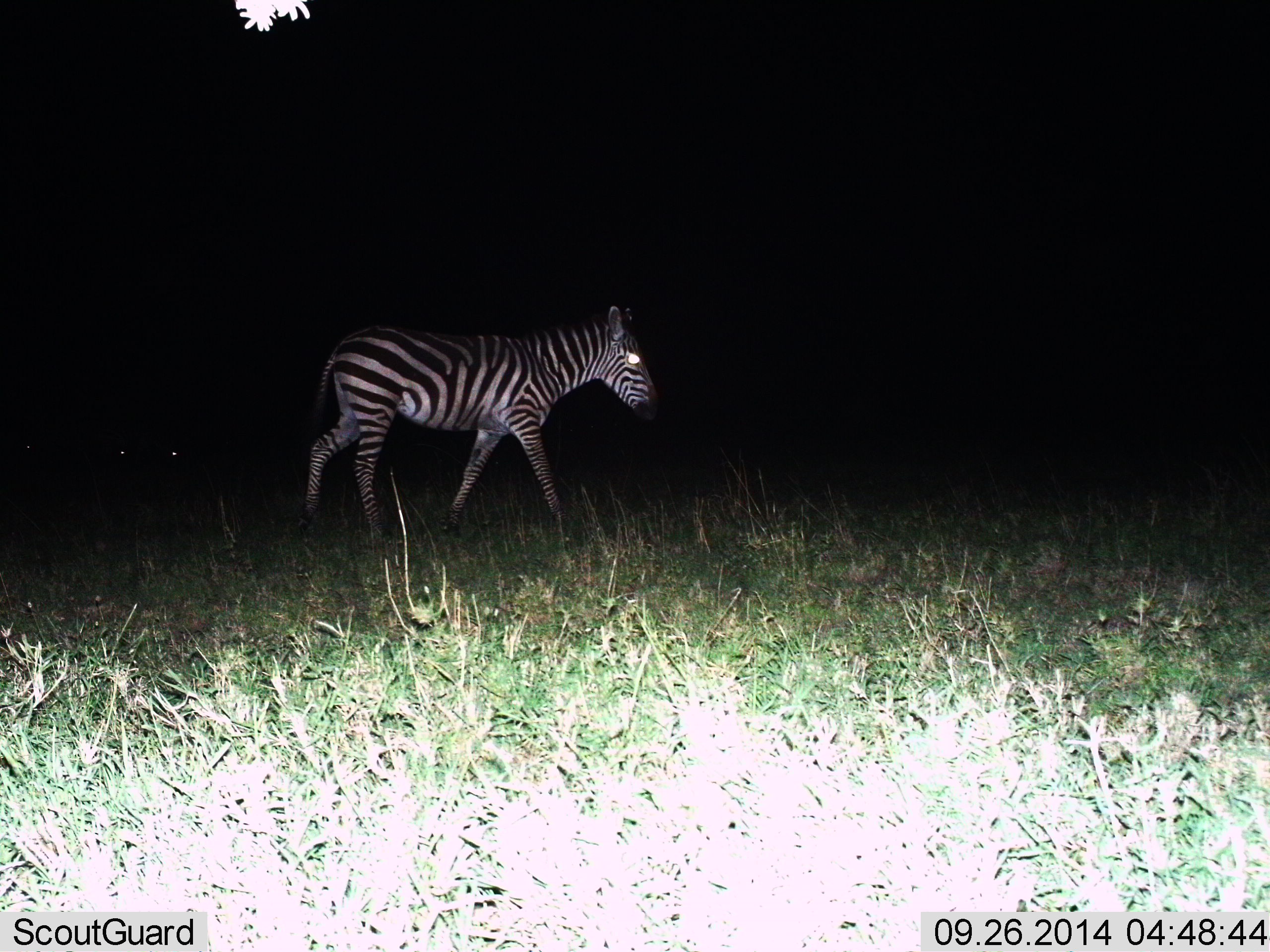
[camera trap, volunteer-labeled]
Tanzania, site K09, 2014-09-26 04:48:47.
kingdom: Animalia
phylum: Chordata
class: Mammalia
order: Perissodactyla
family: Equidae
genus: Equus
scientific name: Equus quagga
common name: plains zebra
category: zebra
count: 1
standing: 20%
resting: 0%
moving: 90%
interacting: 0%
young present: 10%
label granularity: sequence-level